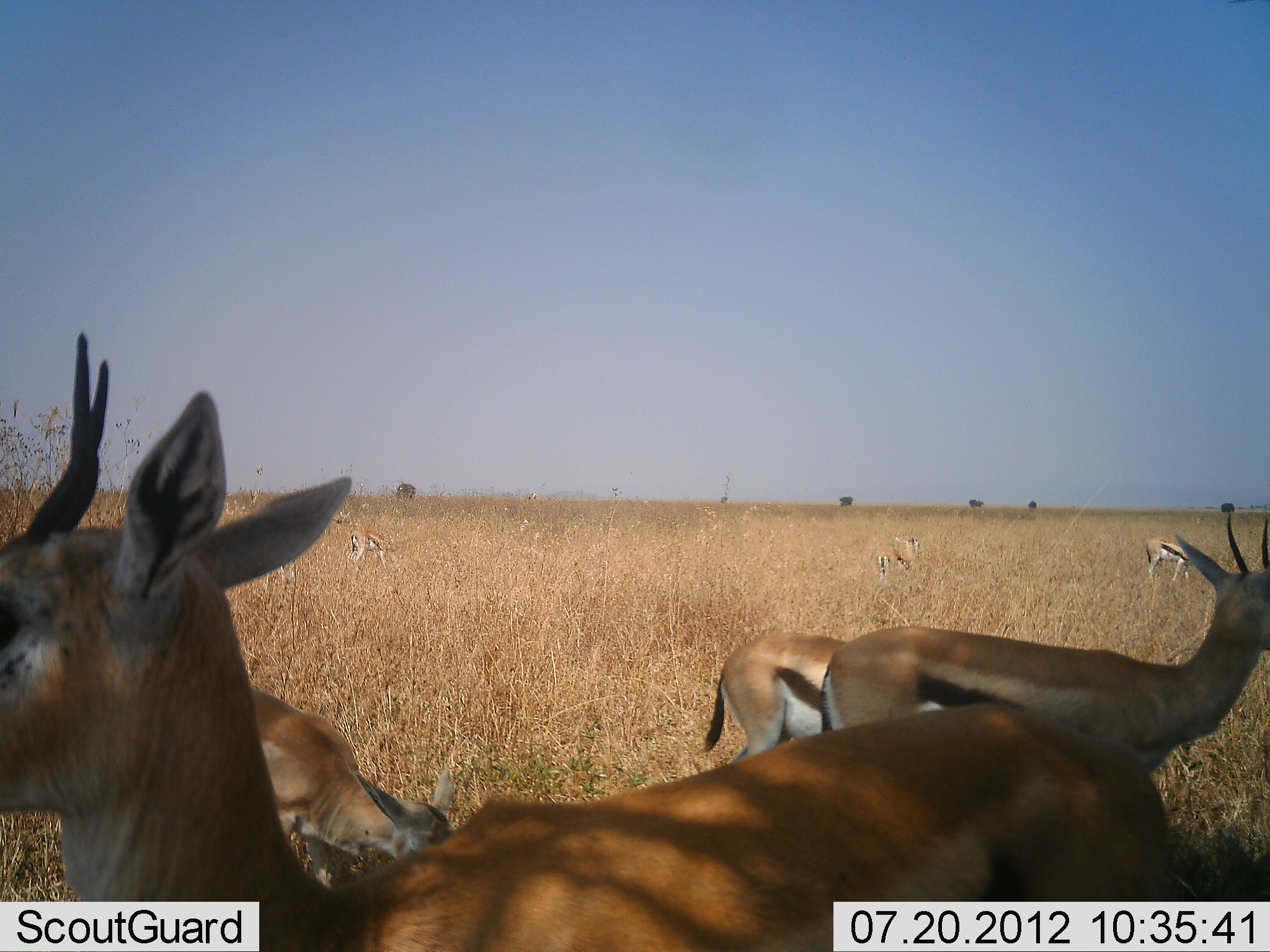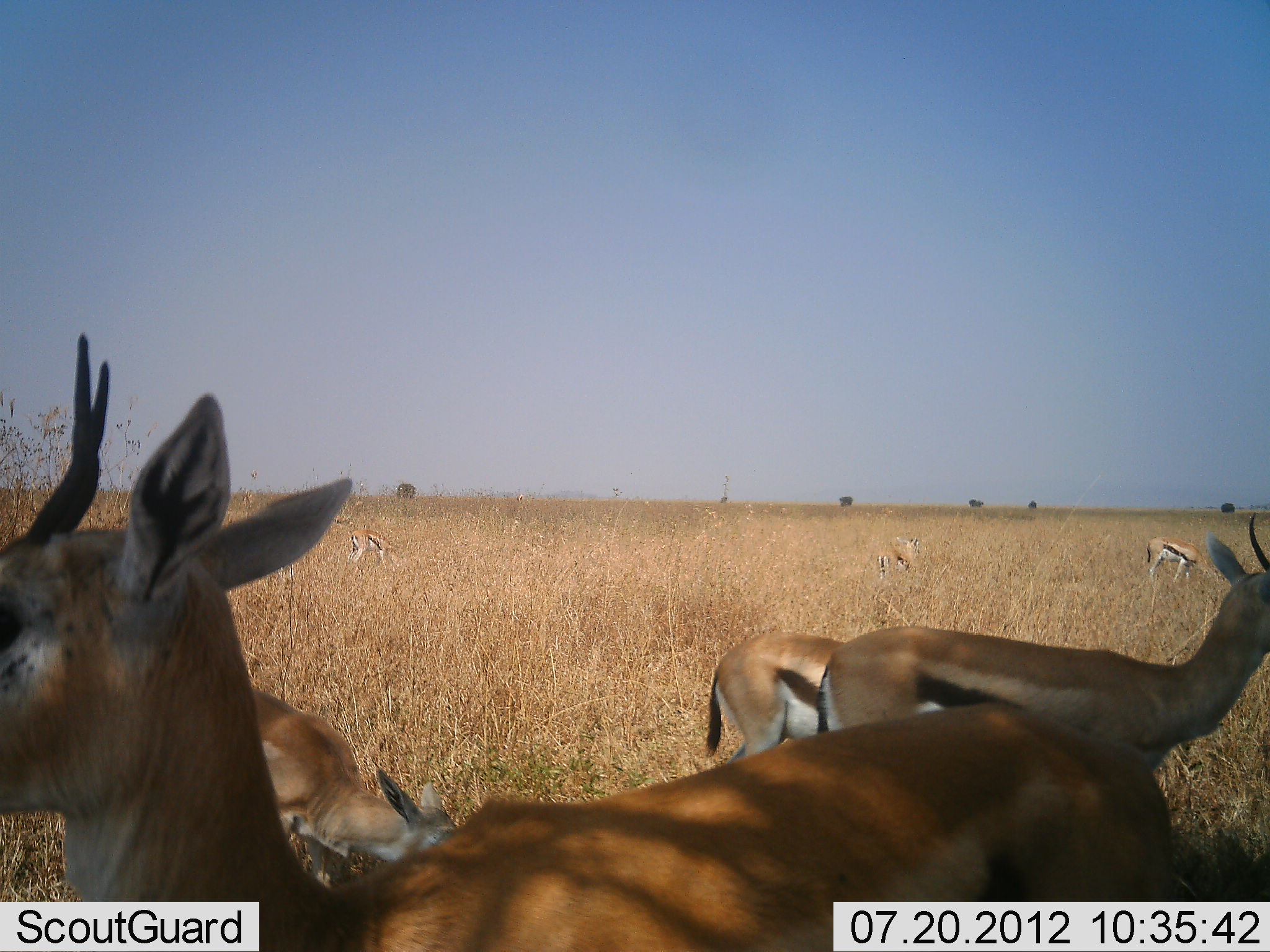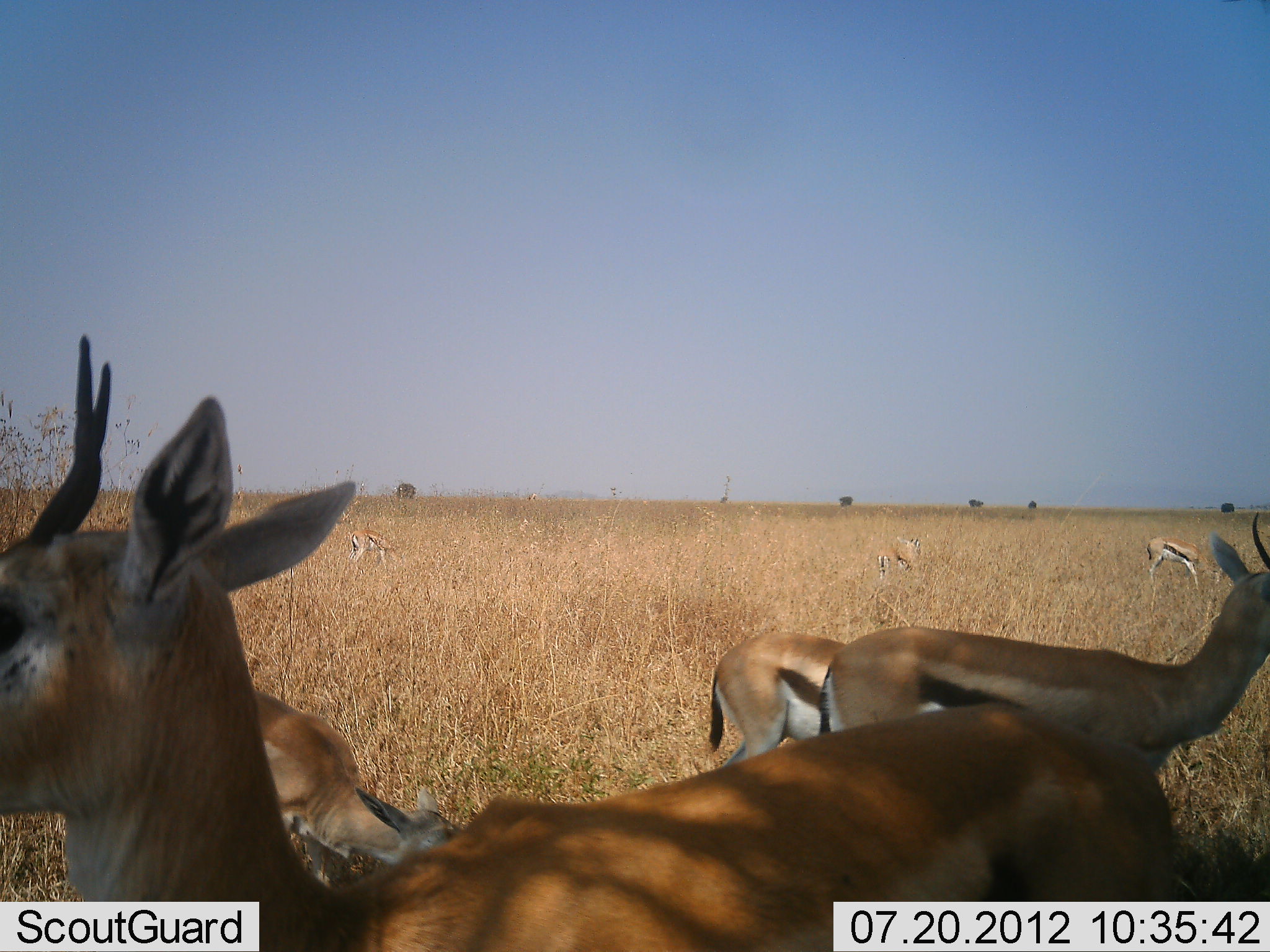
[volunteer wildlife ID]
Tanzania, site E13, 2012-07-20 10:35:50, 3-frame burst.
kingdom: Animalia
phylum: Chordata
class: Mammalia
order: Artiodactyla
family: Bovidae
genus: Eudorcas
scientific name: Eudorcas thomsonii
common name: thomson's gazelle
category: gazellethomsons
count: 8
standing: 100%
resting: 10%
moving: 30%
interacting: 0%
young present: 0%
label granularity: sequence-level